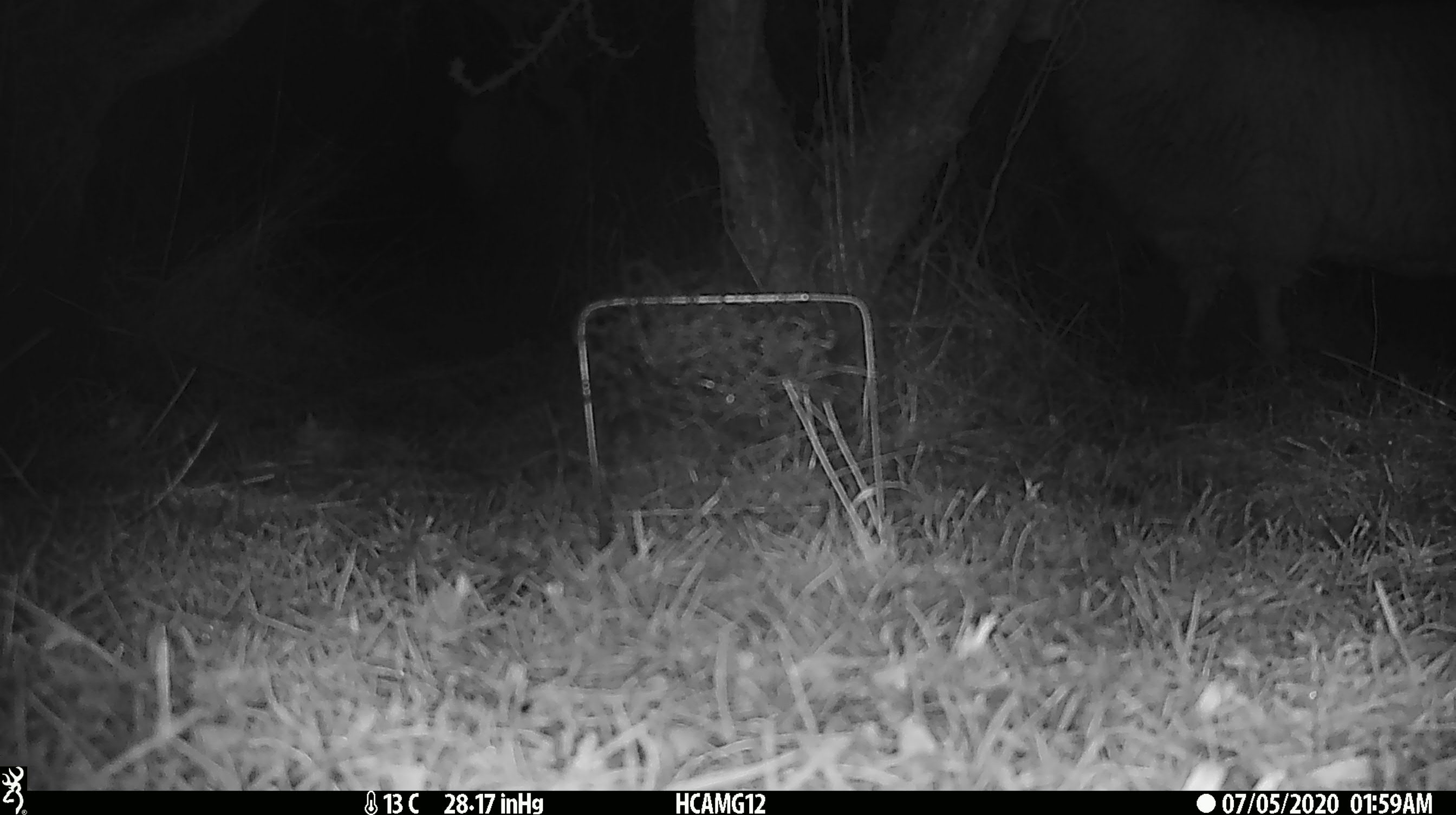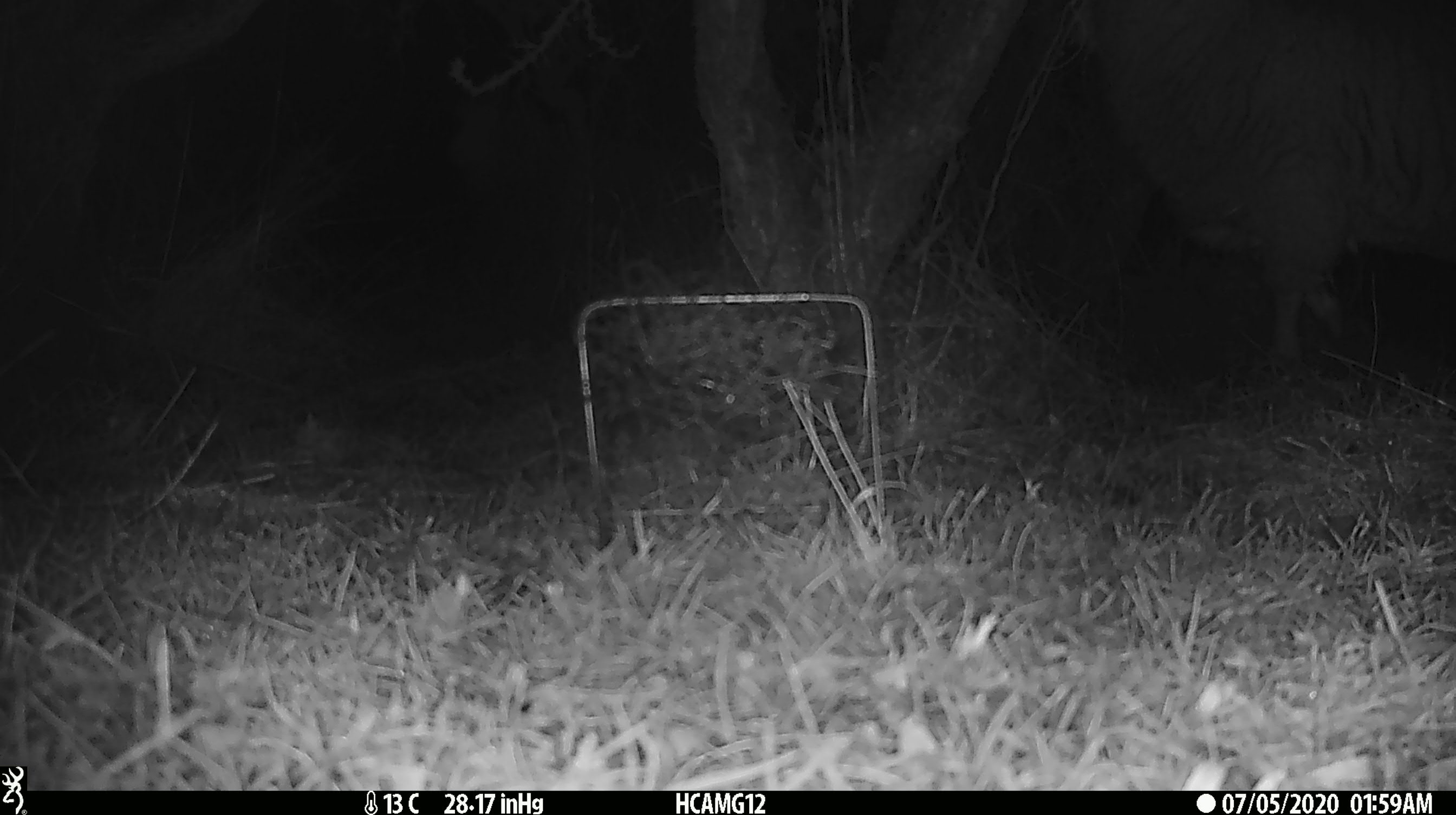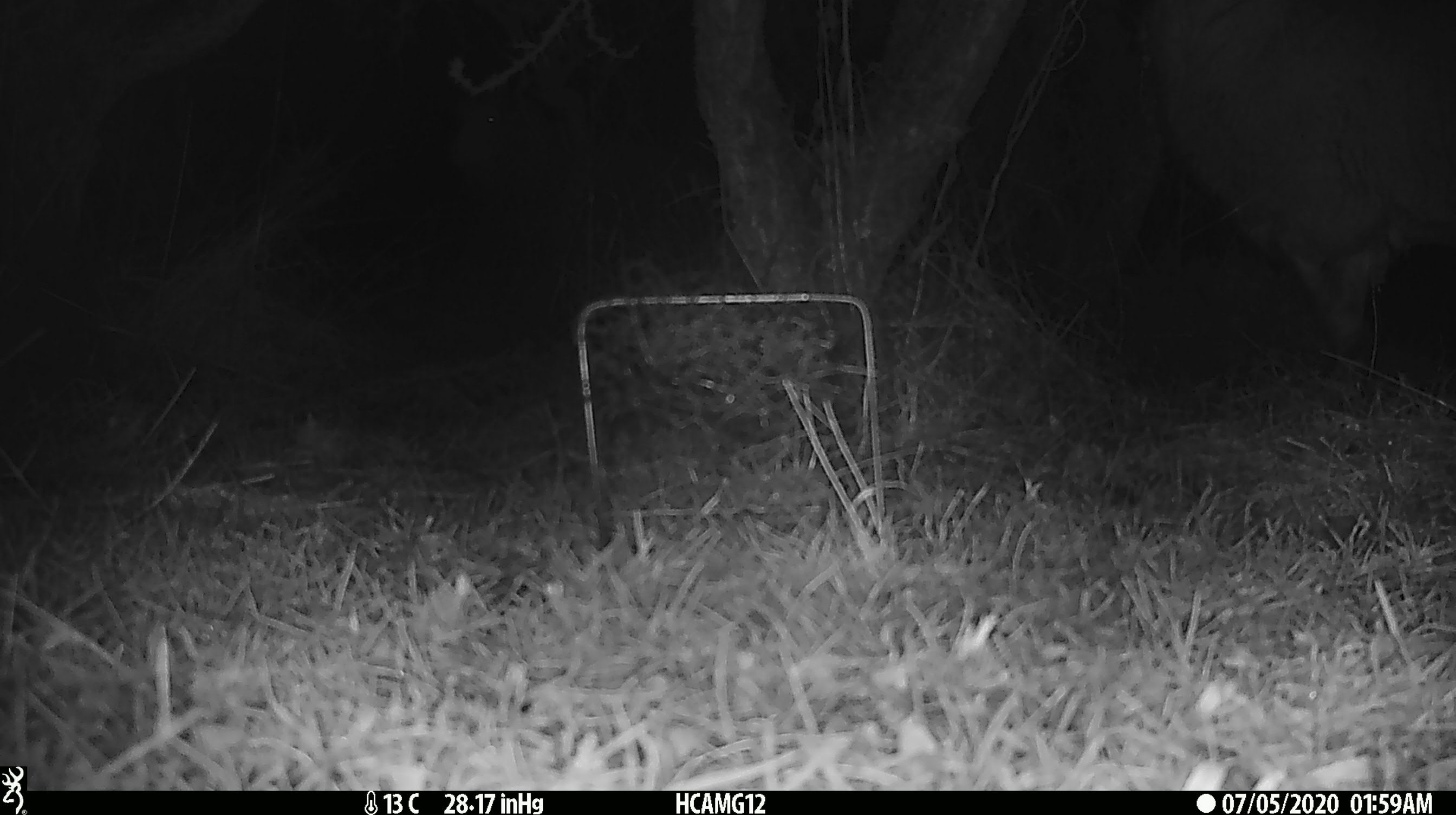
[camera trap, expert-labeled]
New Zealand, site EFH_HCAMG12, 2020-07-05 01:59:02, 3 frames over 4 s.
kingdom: Animalia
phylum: Chordata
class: Mammalia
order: Artiodactyla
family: Bovidae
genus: Ovis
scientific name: Ovis aries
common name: domestic sheep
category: sheep